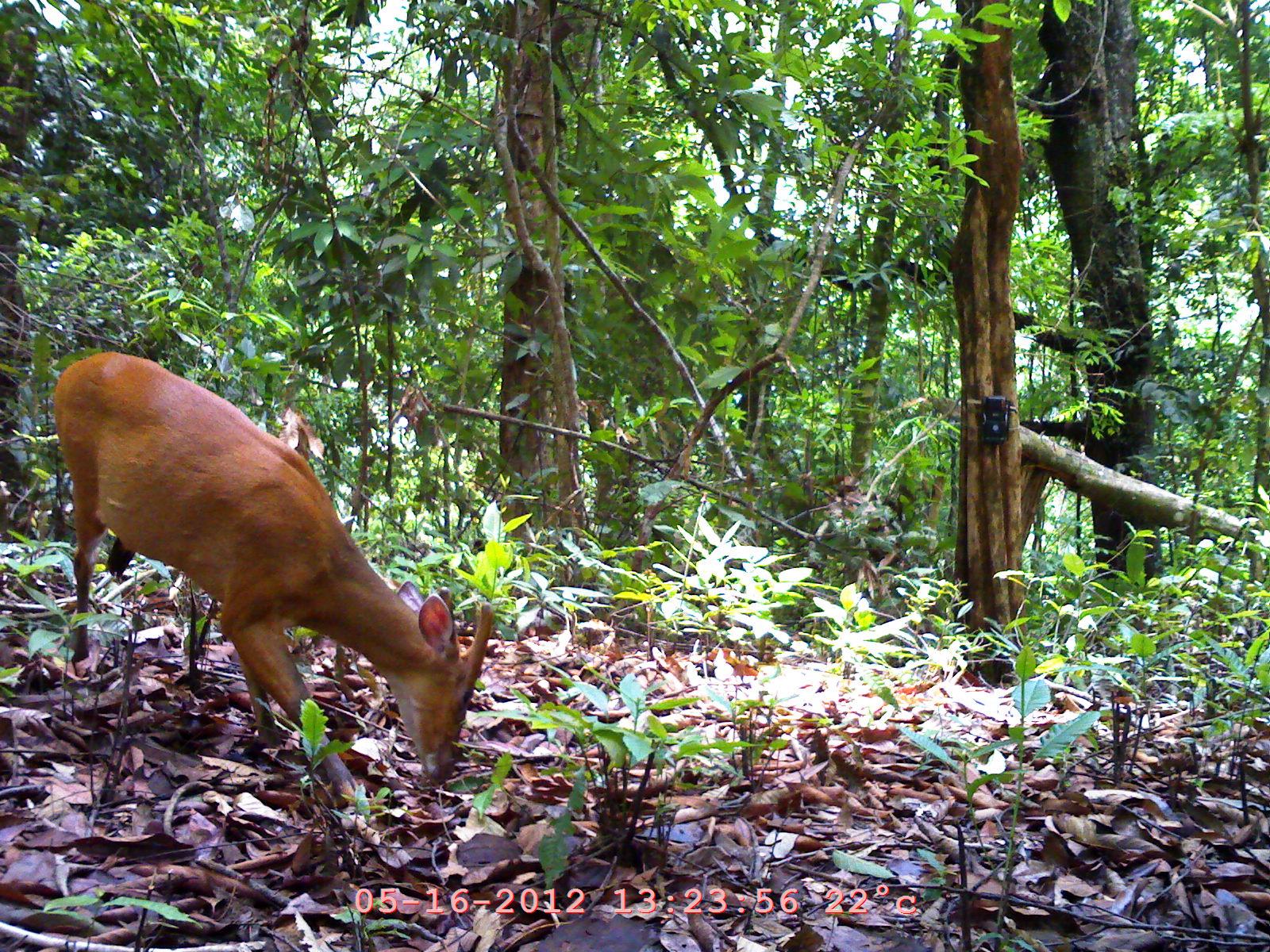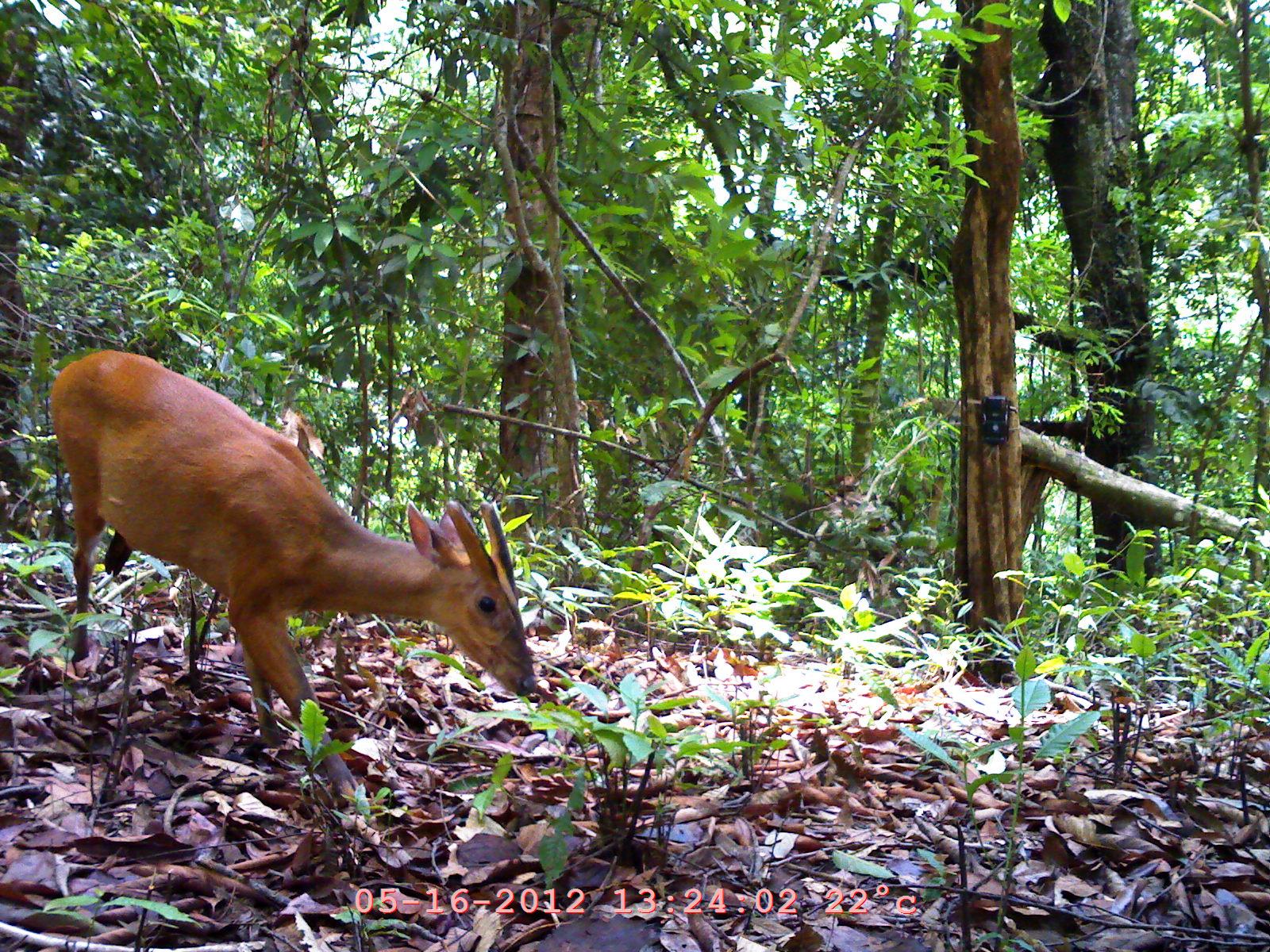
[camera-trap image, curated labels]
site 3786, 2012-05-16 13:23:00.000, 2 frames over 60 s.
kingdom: Animalia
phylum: Chordata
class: Mammalia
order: Artiodactyla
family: Cervidae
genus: Muntiacus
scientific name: Muntiacus muntjak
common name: southern red muntjac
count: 1